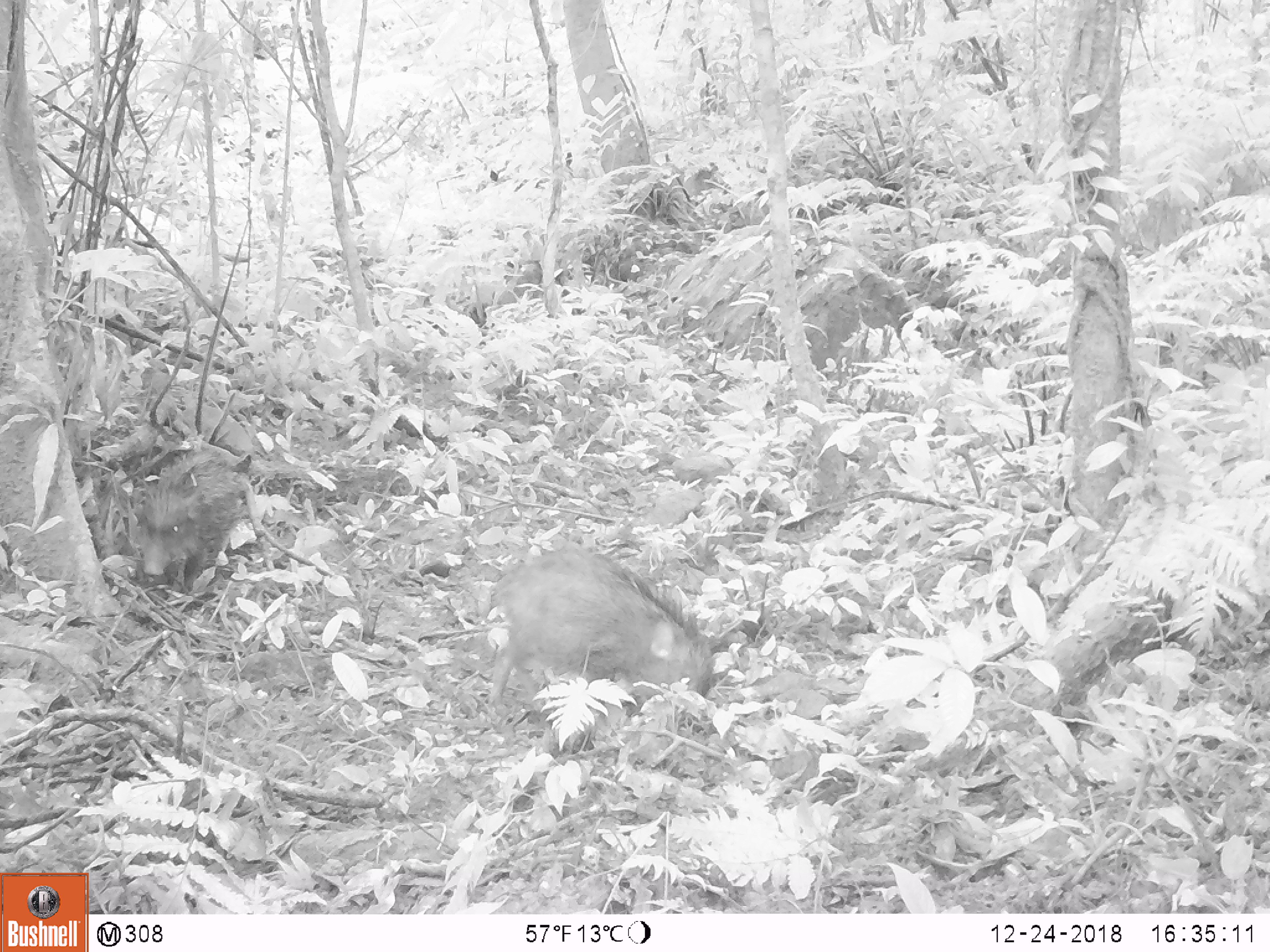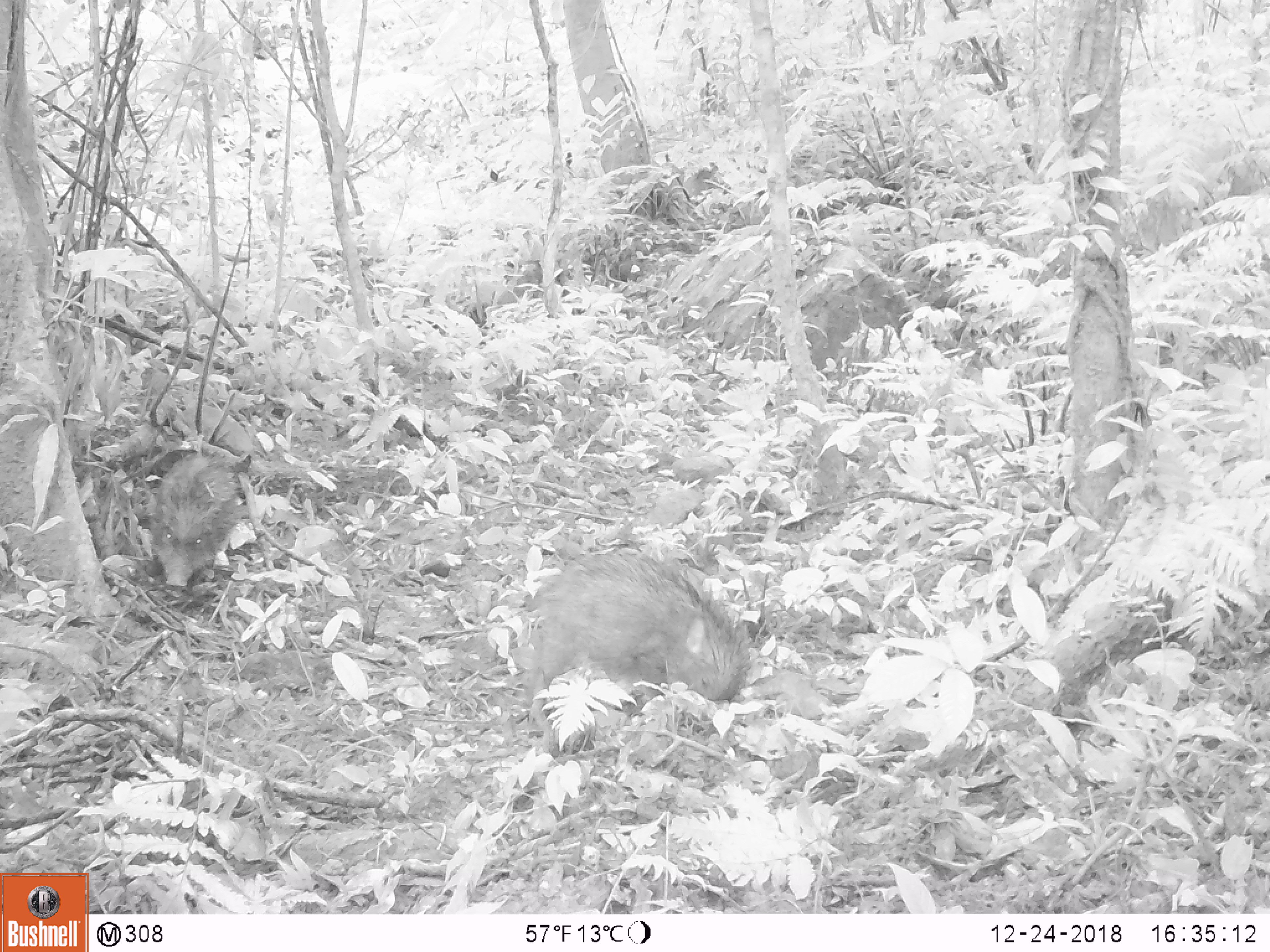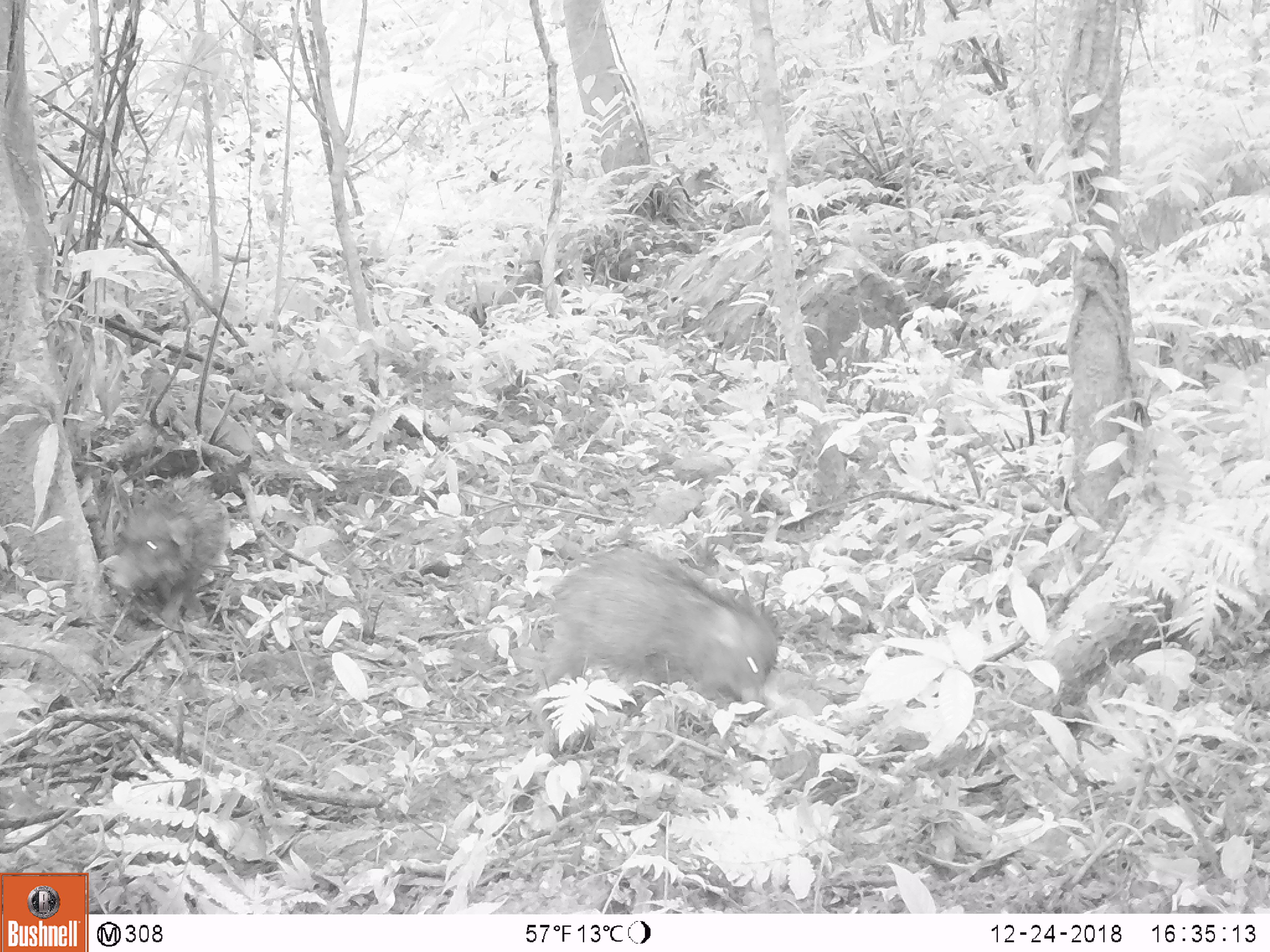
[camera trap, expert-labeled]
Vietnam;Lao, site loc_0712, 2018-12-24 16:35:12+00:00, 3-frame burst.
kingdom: Animalia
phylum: Chordata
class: Mammalia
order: Artiodactyla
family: Suidae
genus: Sus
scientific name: Sus scrofa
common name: eurasian wild pig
Eurasian wild pig (Sus scrofa). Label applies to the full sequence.